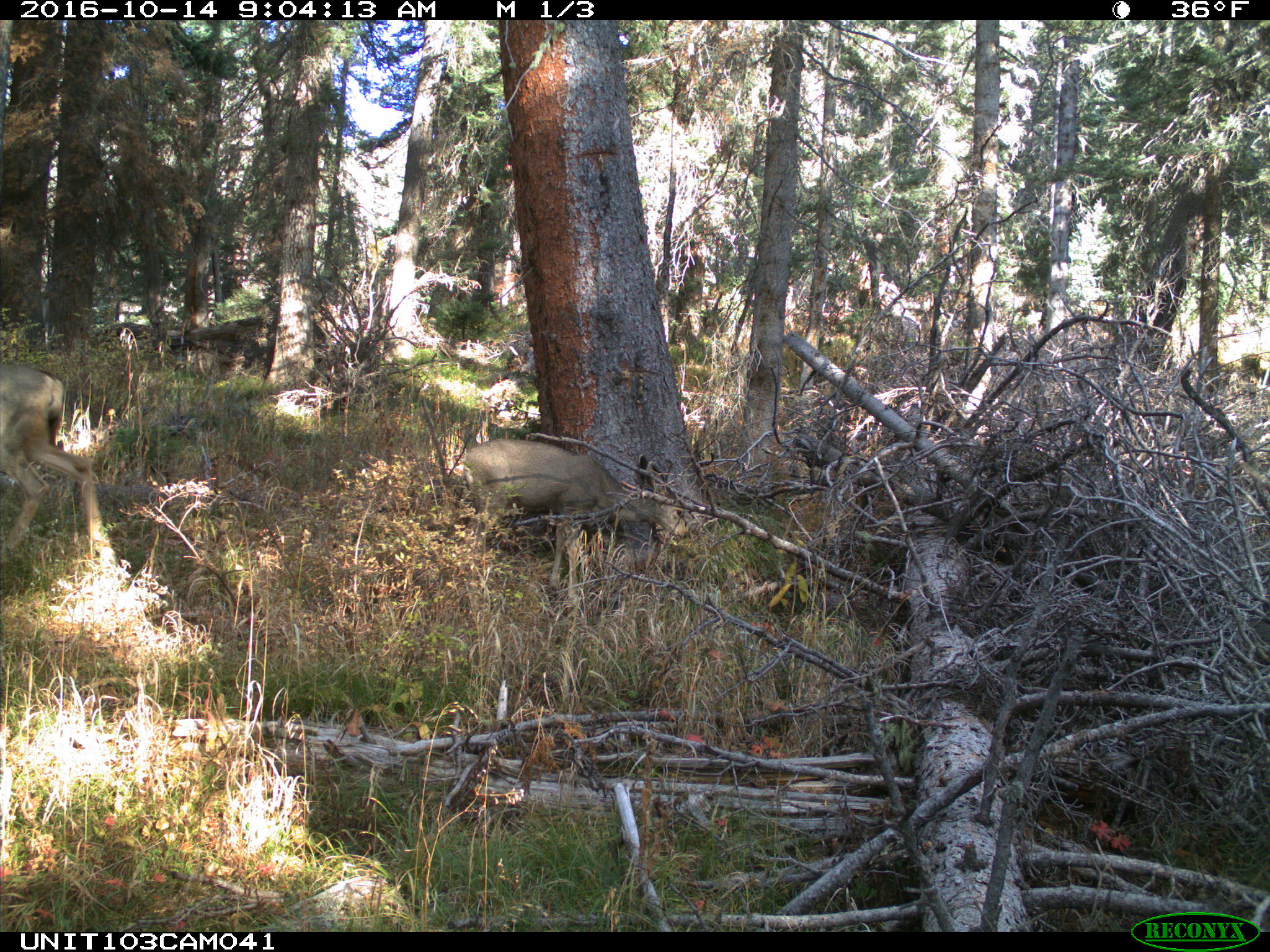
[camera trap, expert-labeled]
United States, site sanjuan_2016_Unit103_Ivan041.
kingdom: Animalia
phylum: Chordata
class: Mammalia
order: Artiodactyla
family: Cervidae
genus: Odocoileus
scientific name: Odocoileus hemionus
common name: mule deer